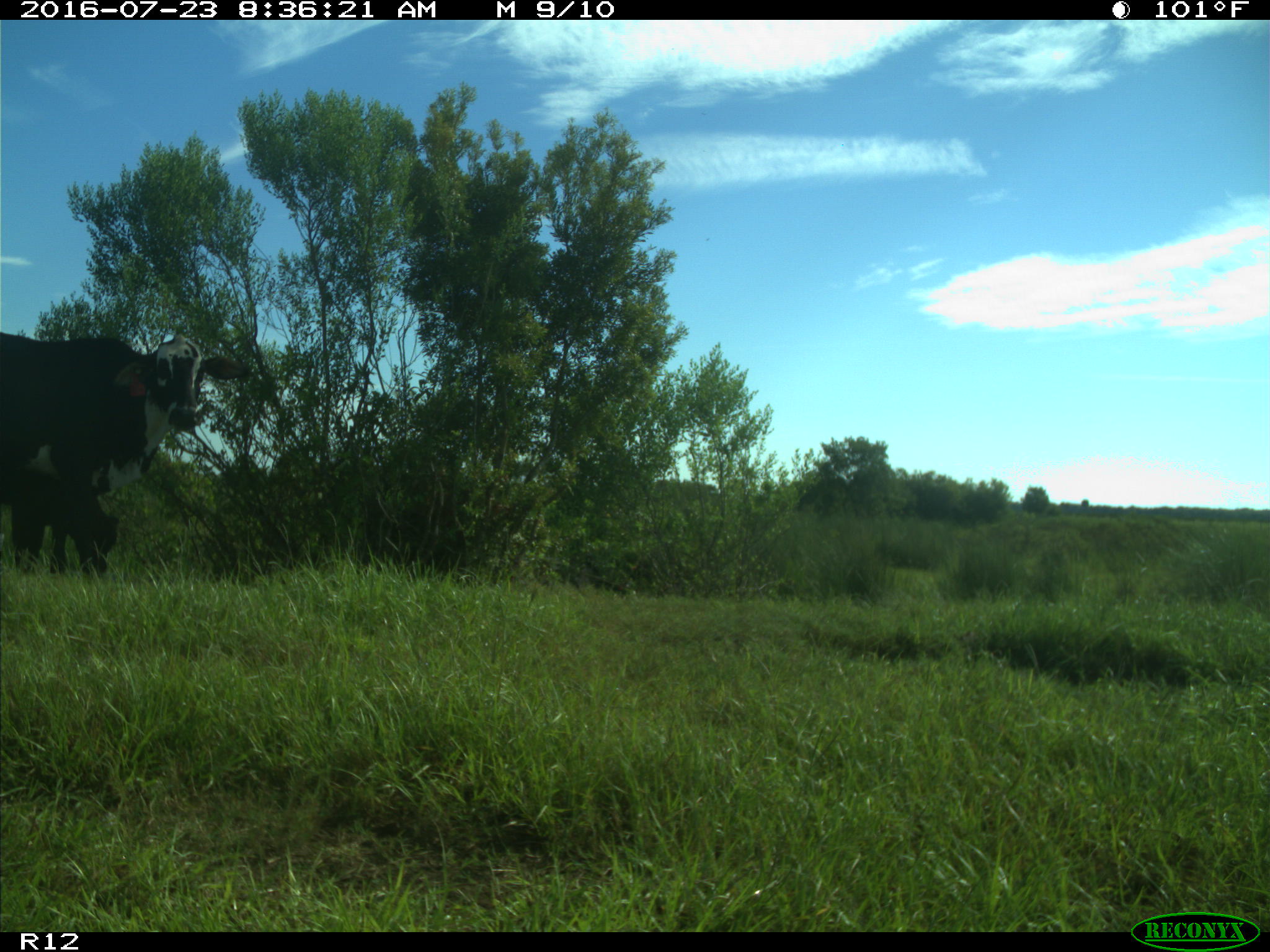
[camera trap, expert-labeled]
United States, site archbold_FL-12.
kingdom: Animalia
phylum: Chordata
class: Mammalia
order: Artiodactyla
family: Bovidae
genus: Bos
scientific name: Bos taurus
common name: domestic cow